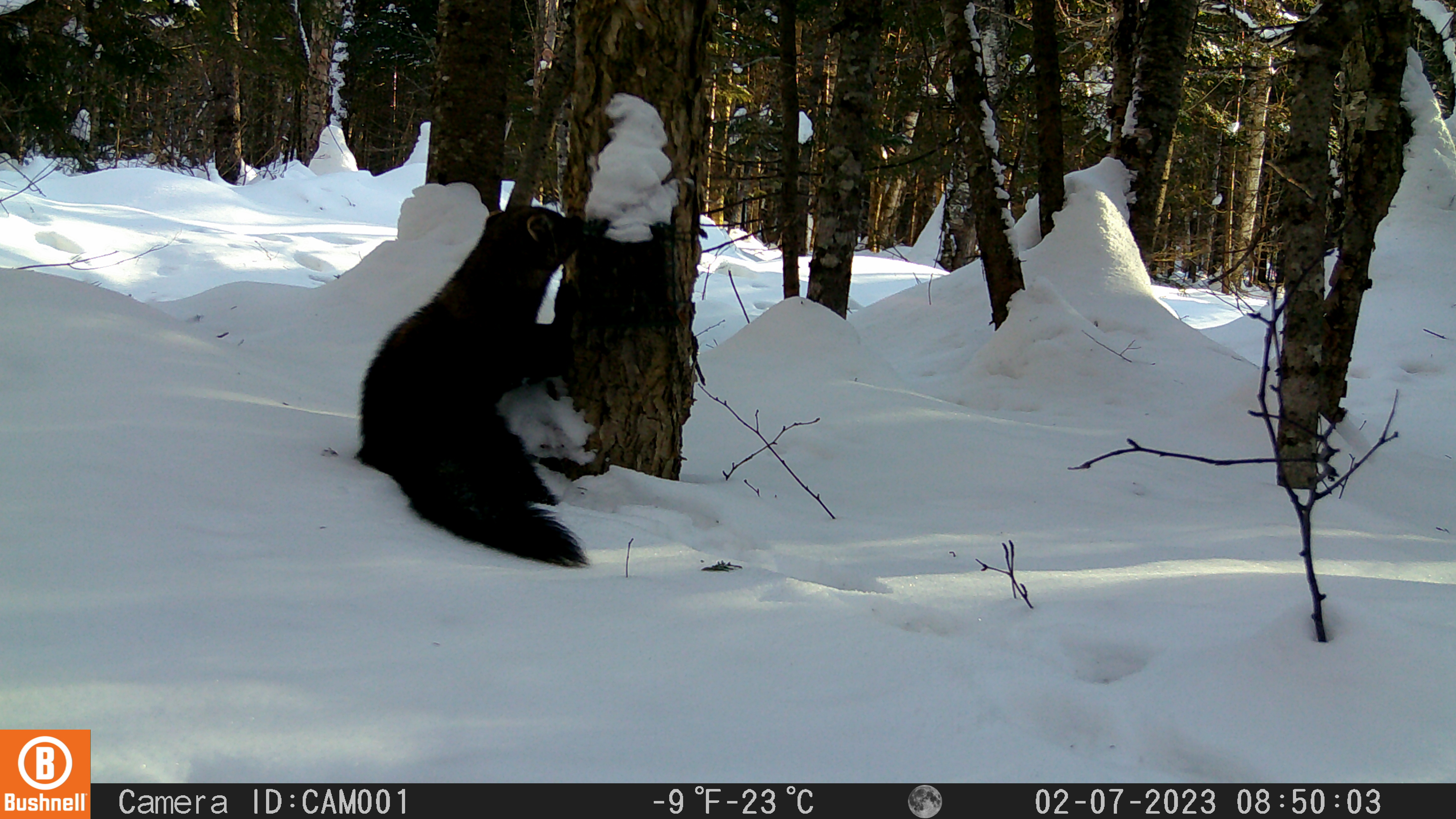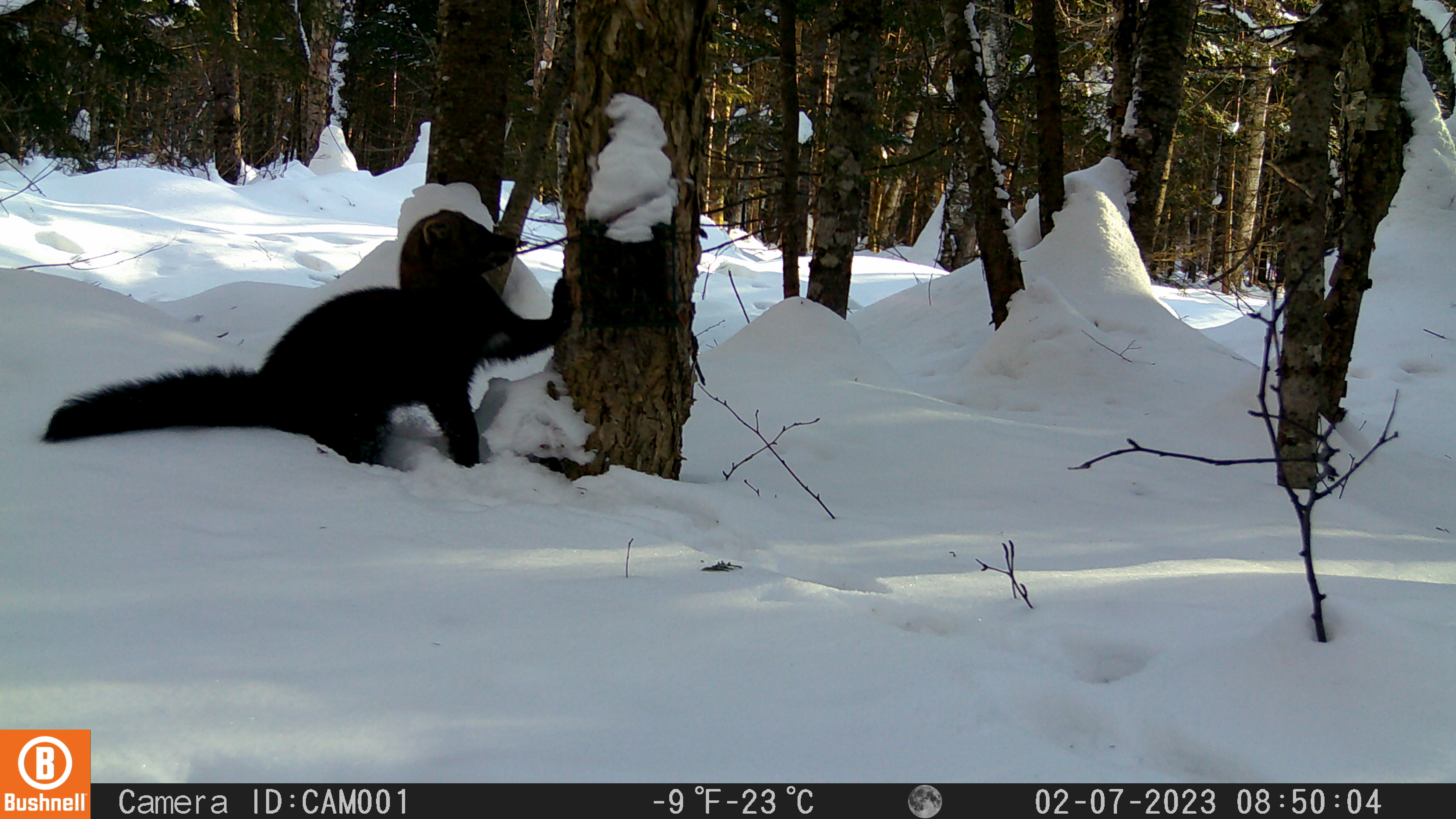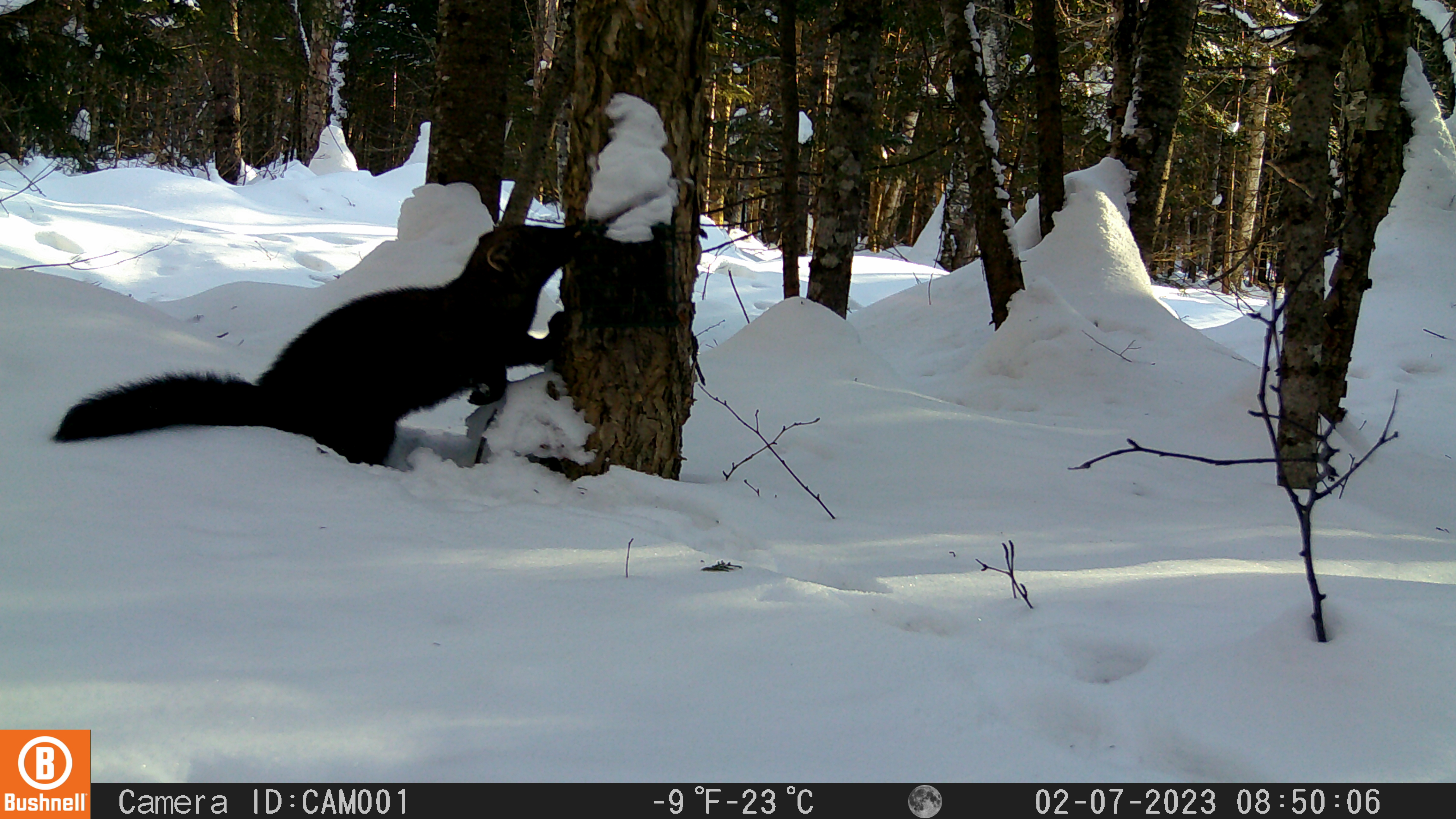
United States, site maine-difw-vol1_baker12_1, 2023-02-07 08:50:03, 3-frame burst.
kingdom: Animalia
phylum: Chordata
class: Mammalia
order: Carnivora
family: Mustelidae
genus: Pekania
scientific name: Pekania pennanti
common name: fisher